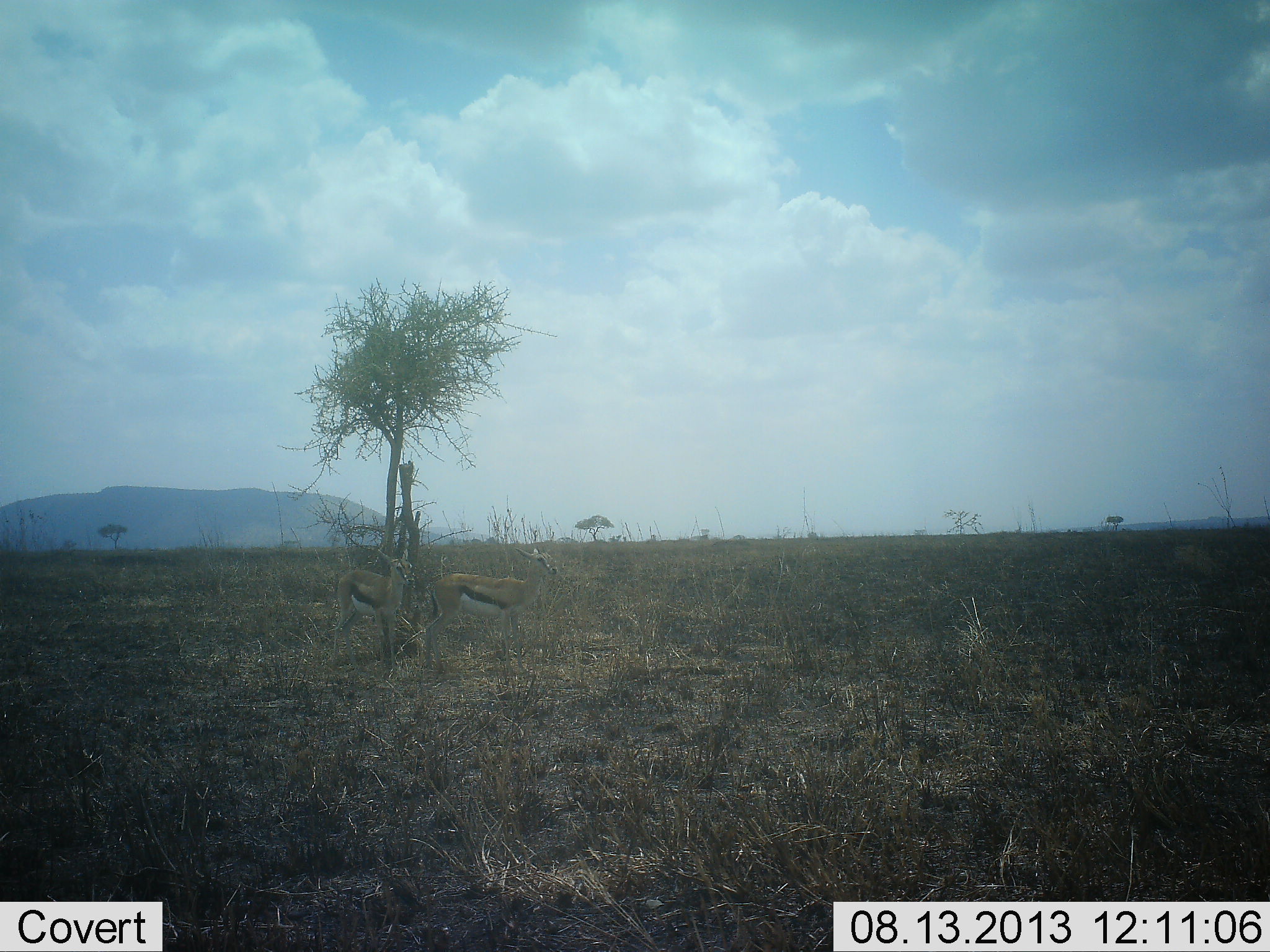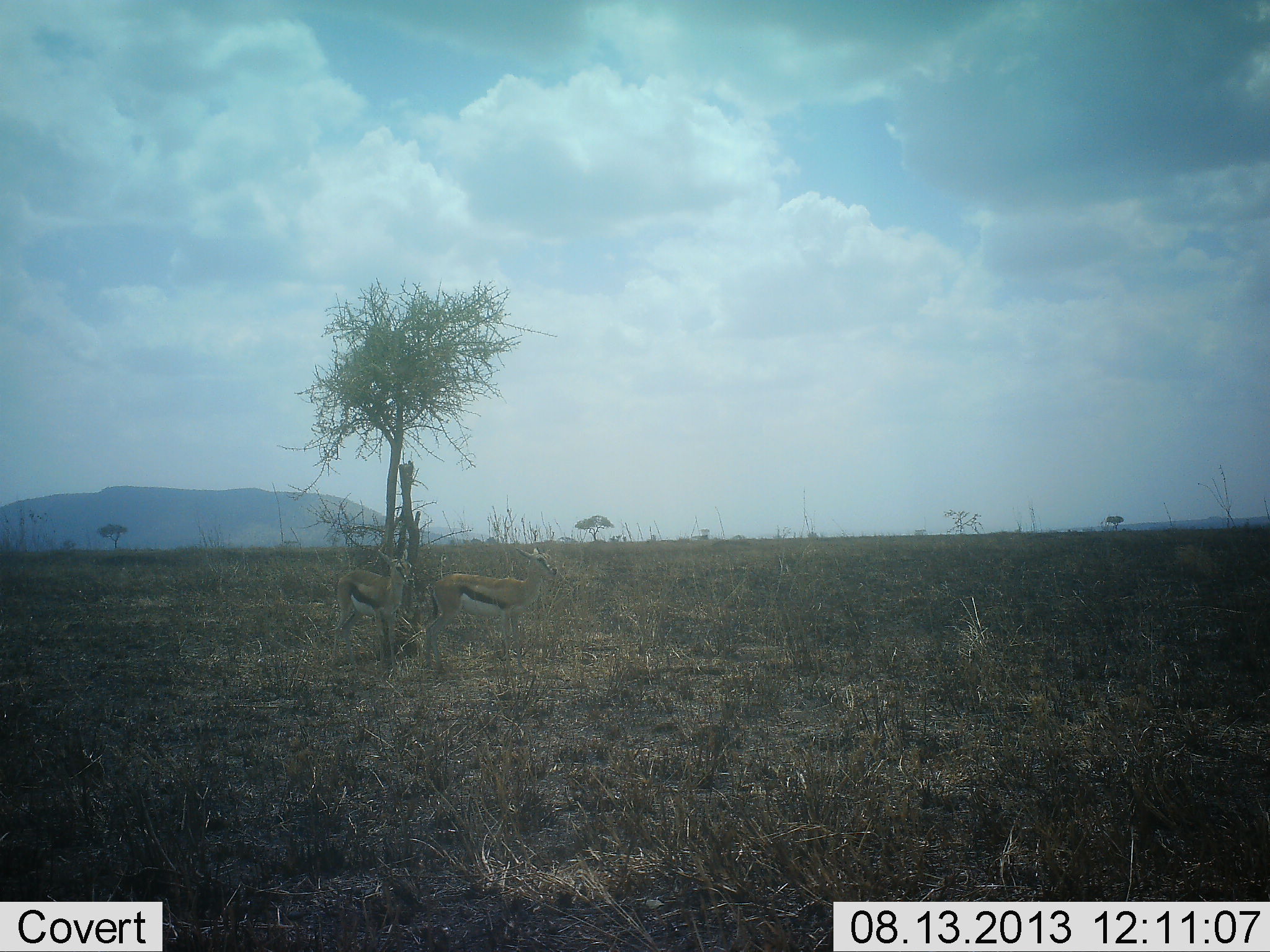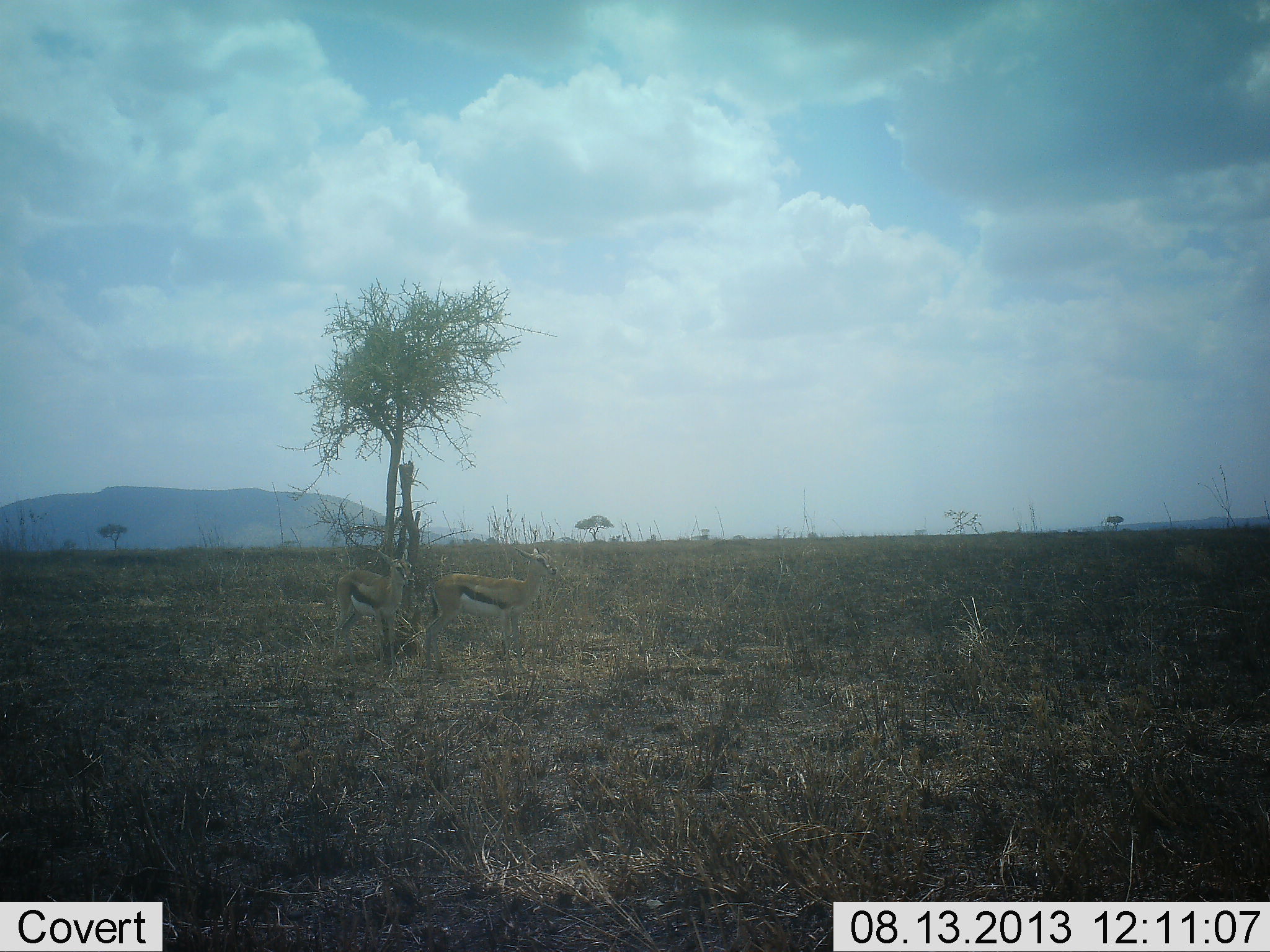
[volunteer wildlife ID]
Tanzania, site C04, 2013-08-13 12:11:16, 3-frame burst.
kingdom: Animalia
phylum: Chordata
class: Mammalia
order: Artiodactyla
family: Bovidae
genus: Eudorcas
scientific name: Eudorcas thomsonii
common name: thomson's gazelle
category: gazellethomsons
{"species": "gazellethomsons (thomson's gazelle) (Eudorcas thomsonii)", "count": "2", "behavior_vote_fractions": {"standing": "100%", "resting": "3%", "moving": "0%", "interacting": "3%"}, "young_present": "0%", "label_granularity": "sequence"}